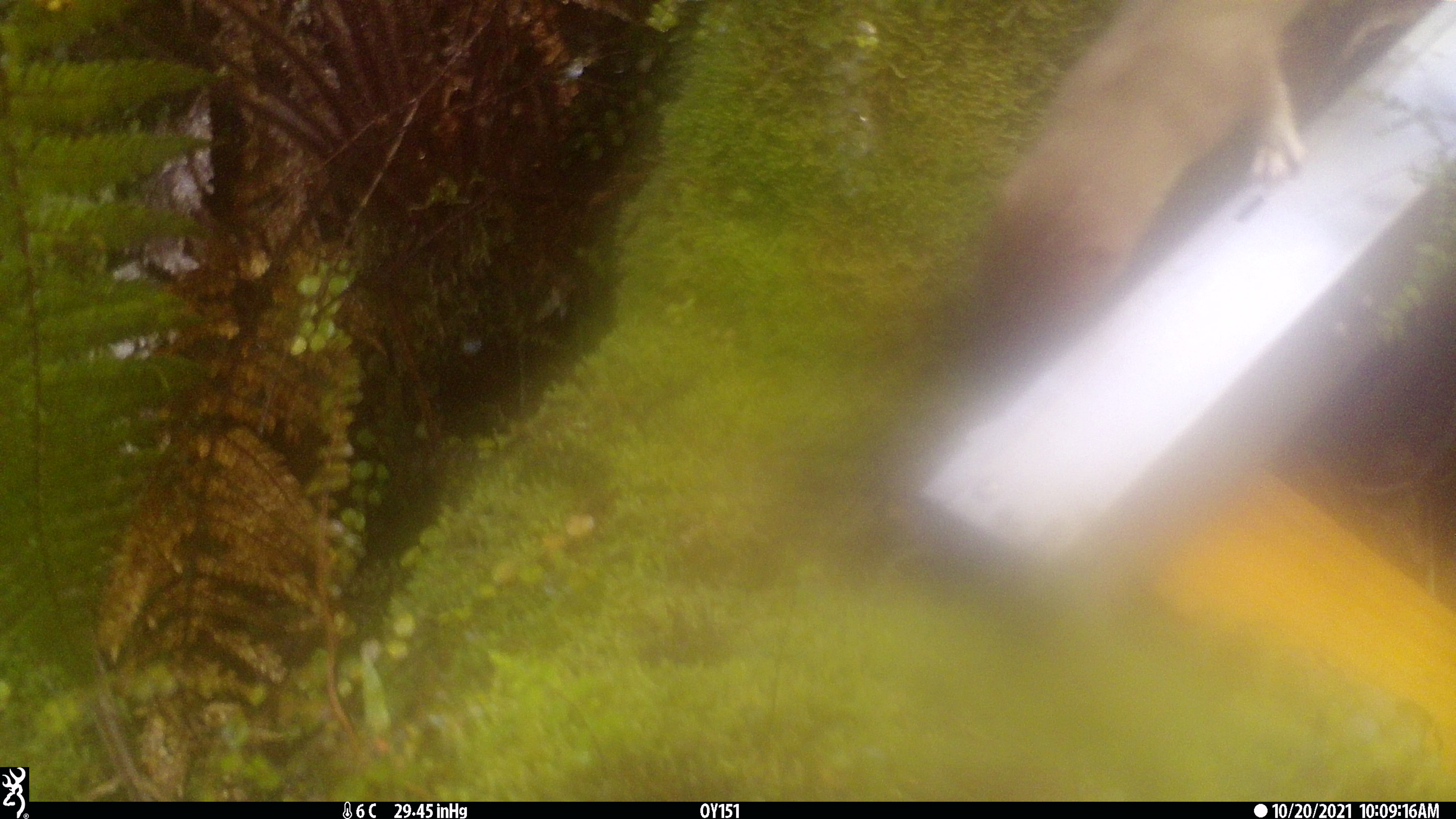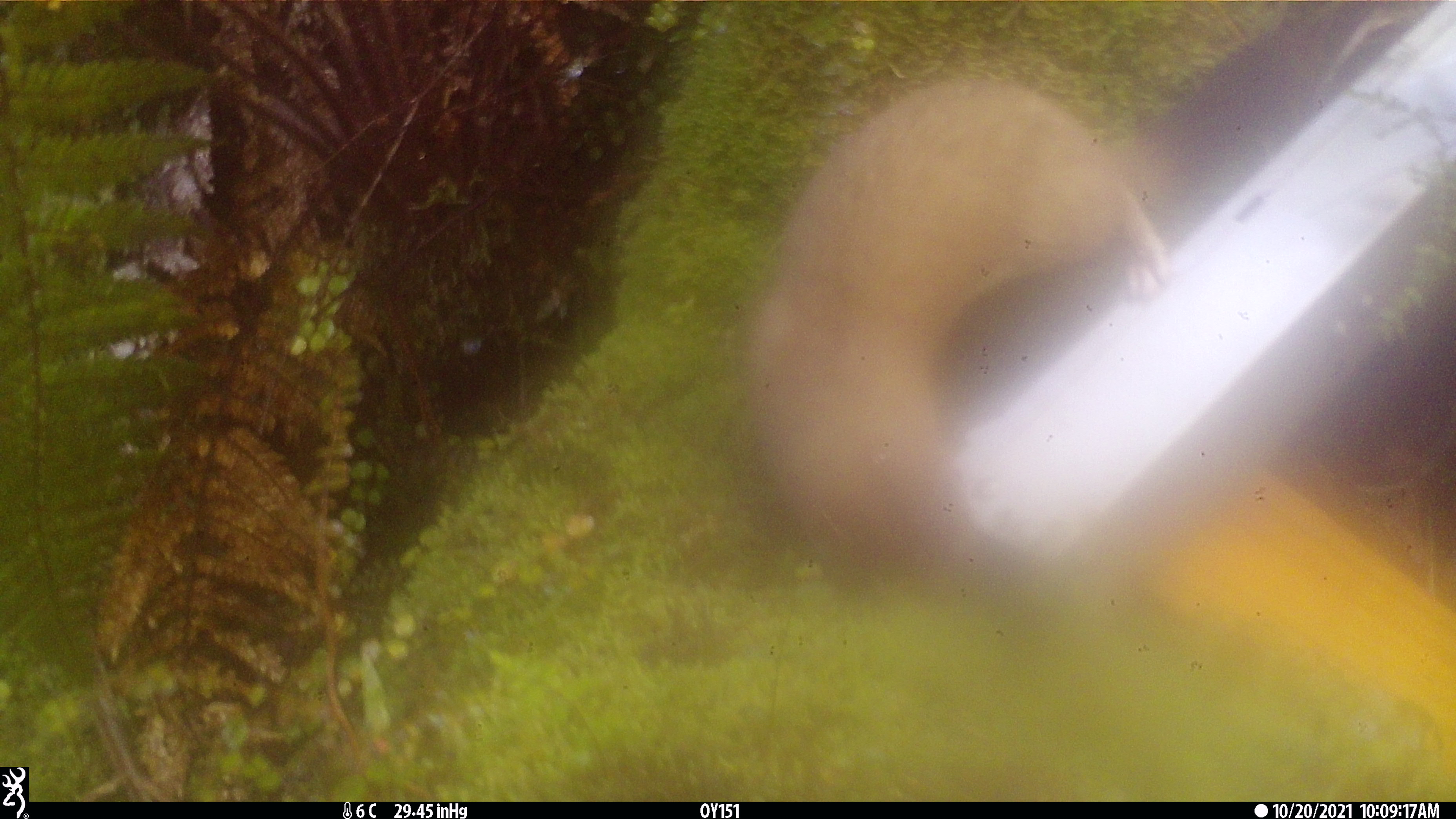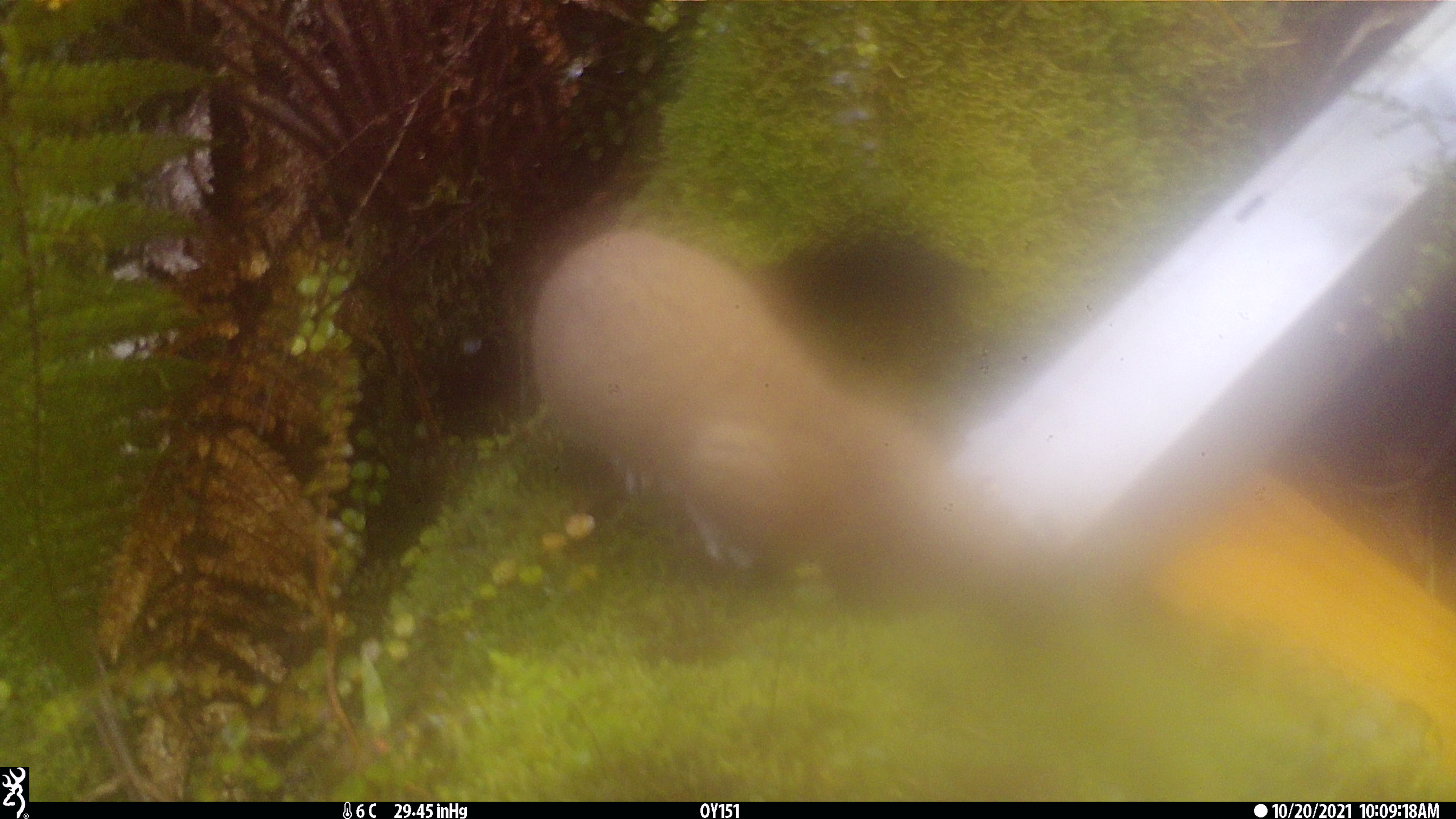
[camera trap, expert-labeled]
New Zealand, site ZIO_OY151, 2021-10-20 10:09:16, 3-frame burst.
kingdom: Animalia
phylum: Chordata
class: Mammalia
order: Carnivora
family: Mustelidae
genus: Mustela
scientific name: Mustela erminea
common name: stoat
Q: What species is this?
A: Stoat (Mustela erminea).